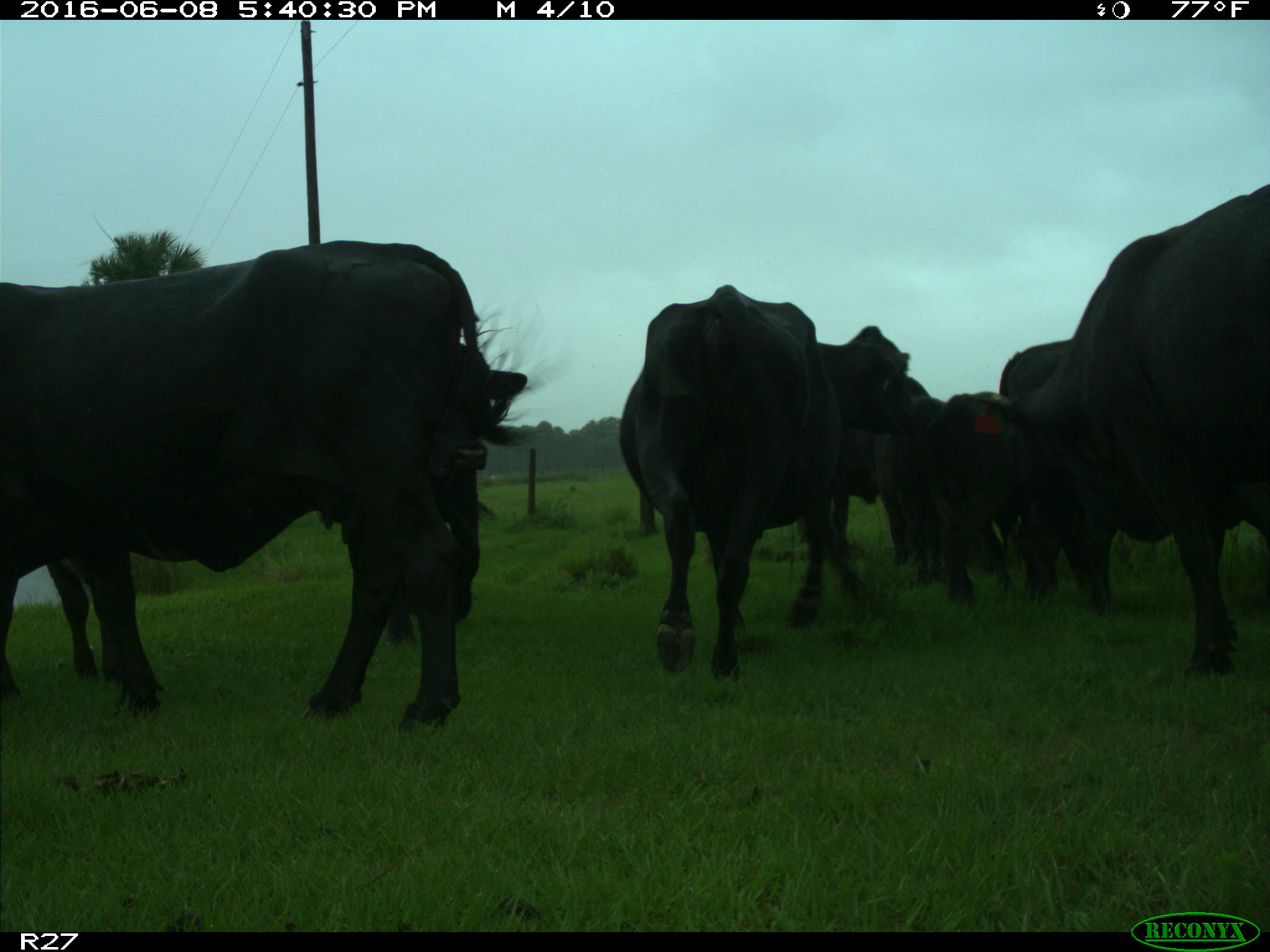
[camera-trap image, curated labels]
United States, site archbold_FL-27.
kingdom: Animalia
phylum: Chordata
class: Mammalia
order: Artiodactyla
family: Bovidae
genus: Bos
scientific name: Bos taurus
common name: domestic cow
Bos taurus (domestic cow).